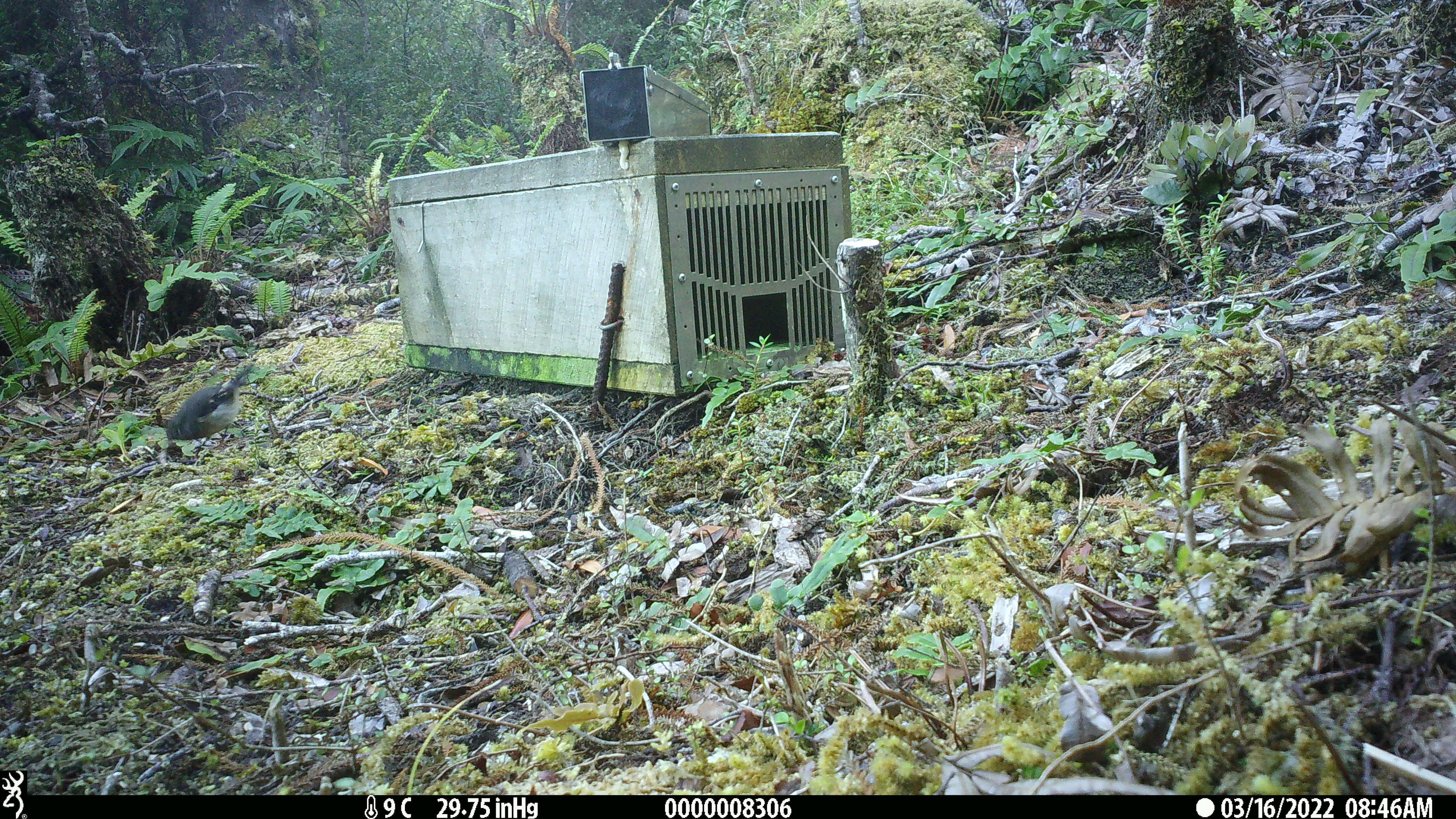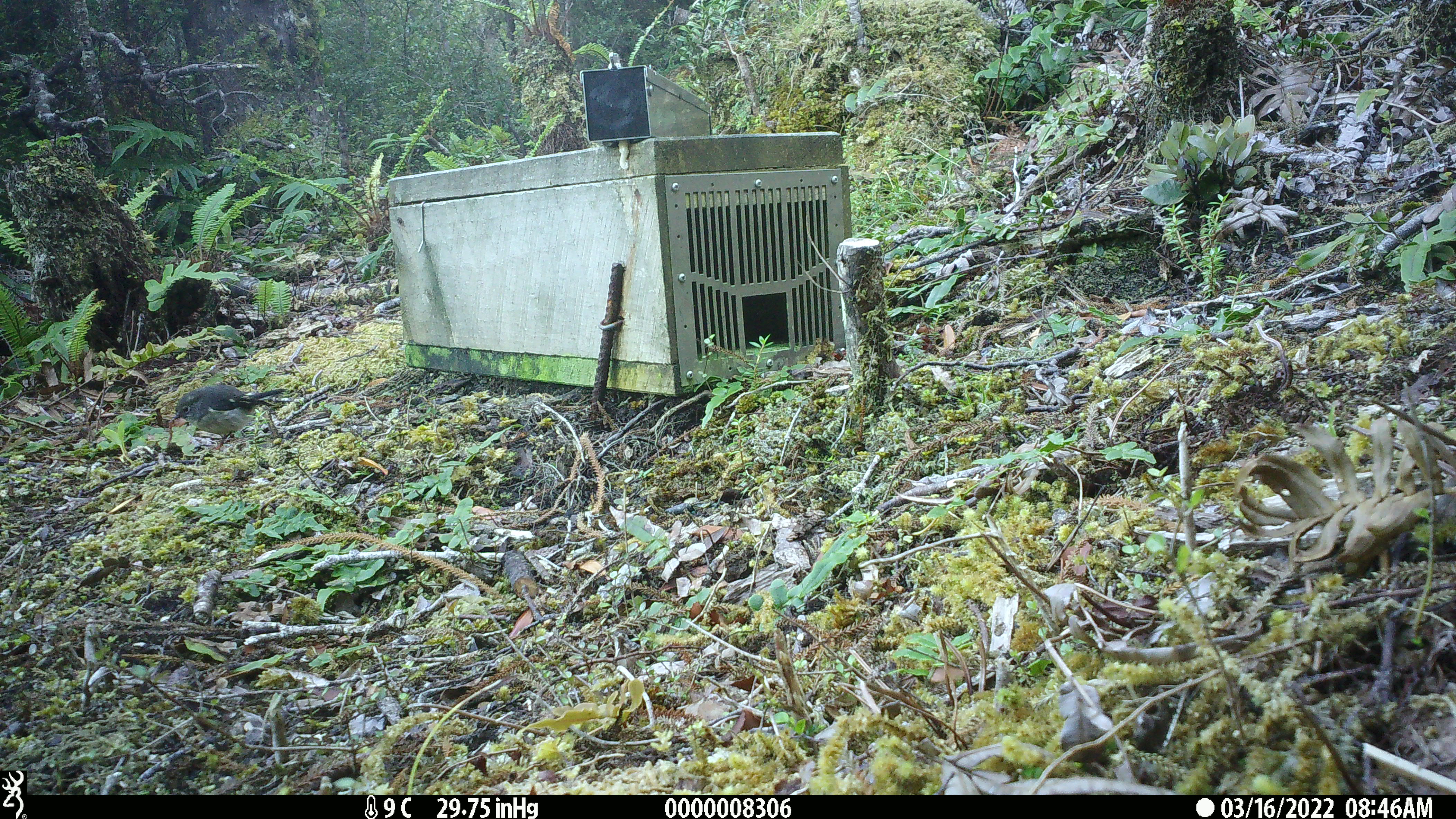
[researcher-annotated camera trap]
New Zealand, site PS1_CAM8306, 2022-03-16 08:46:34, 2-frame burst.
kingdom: Animalia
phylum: Chordata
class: Aves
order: Passeriformes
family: Petroicidae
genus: Petroica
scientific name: Petroica macrocephala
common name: tomtit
Tomtit (Petroica macrocephala).